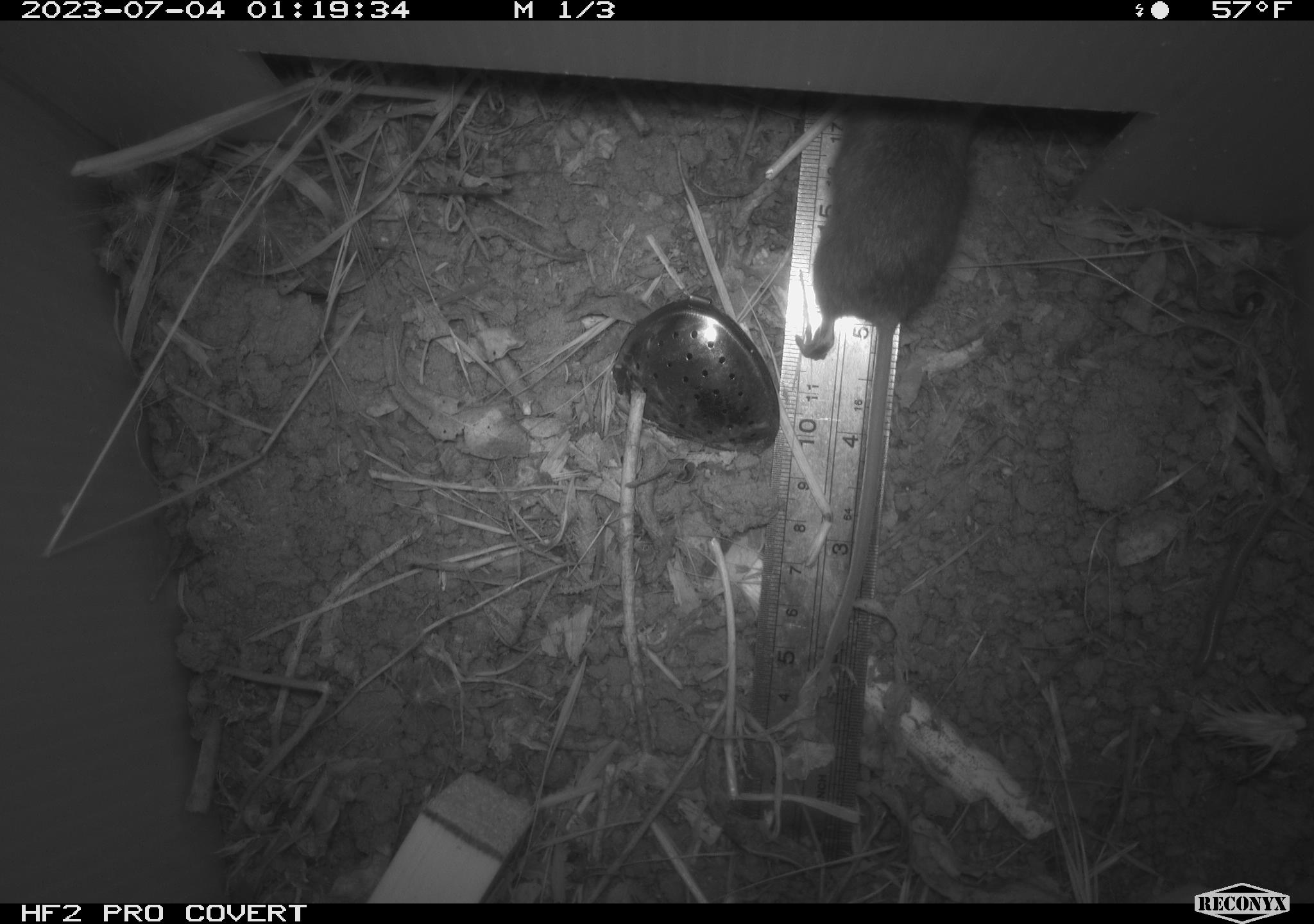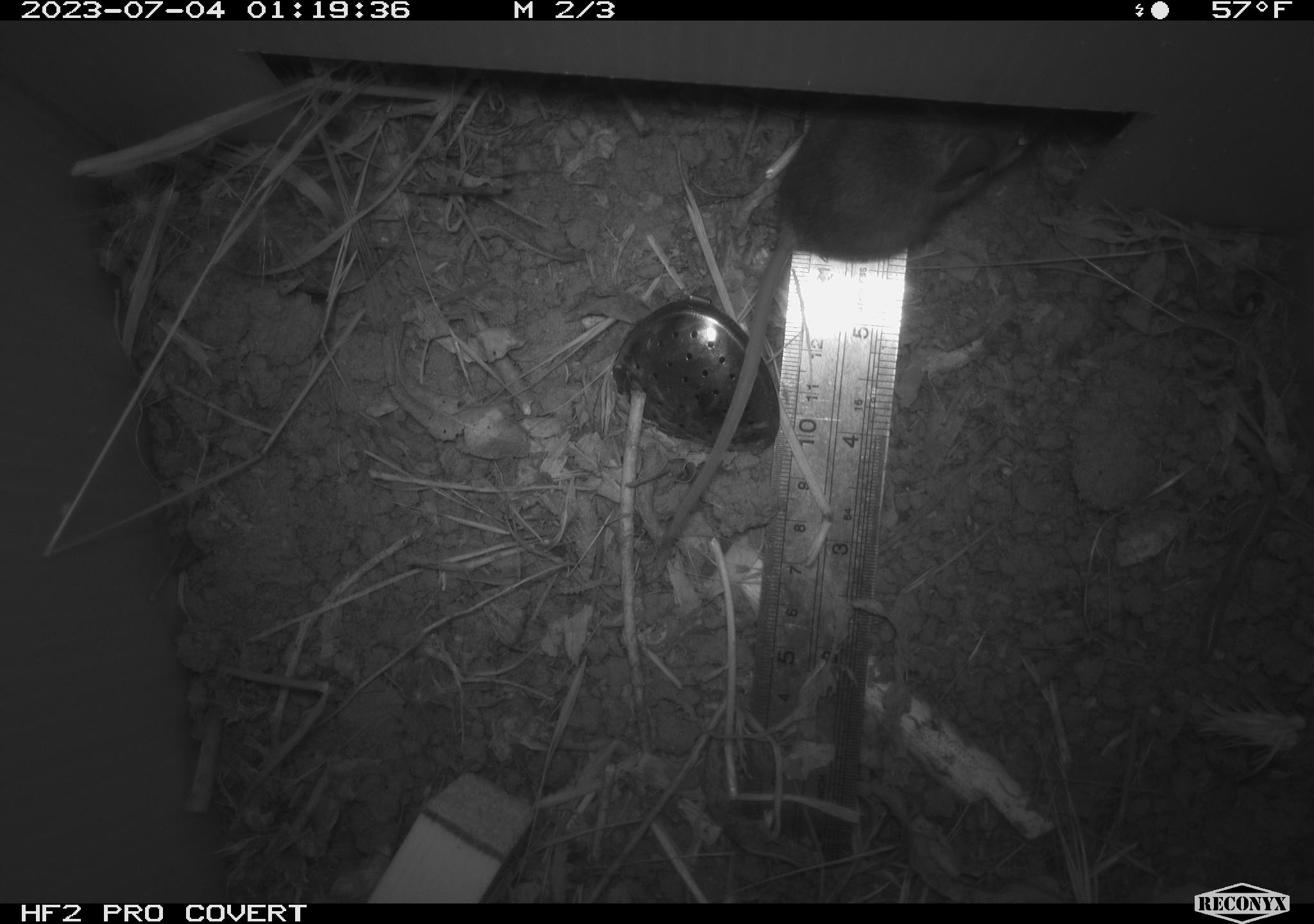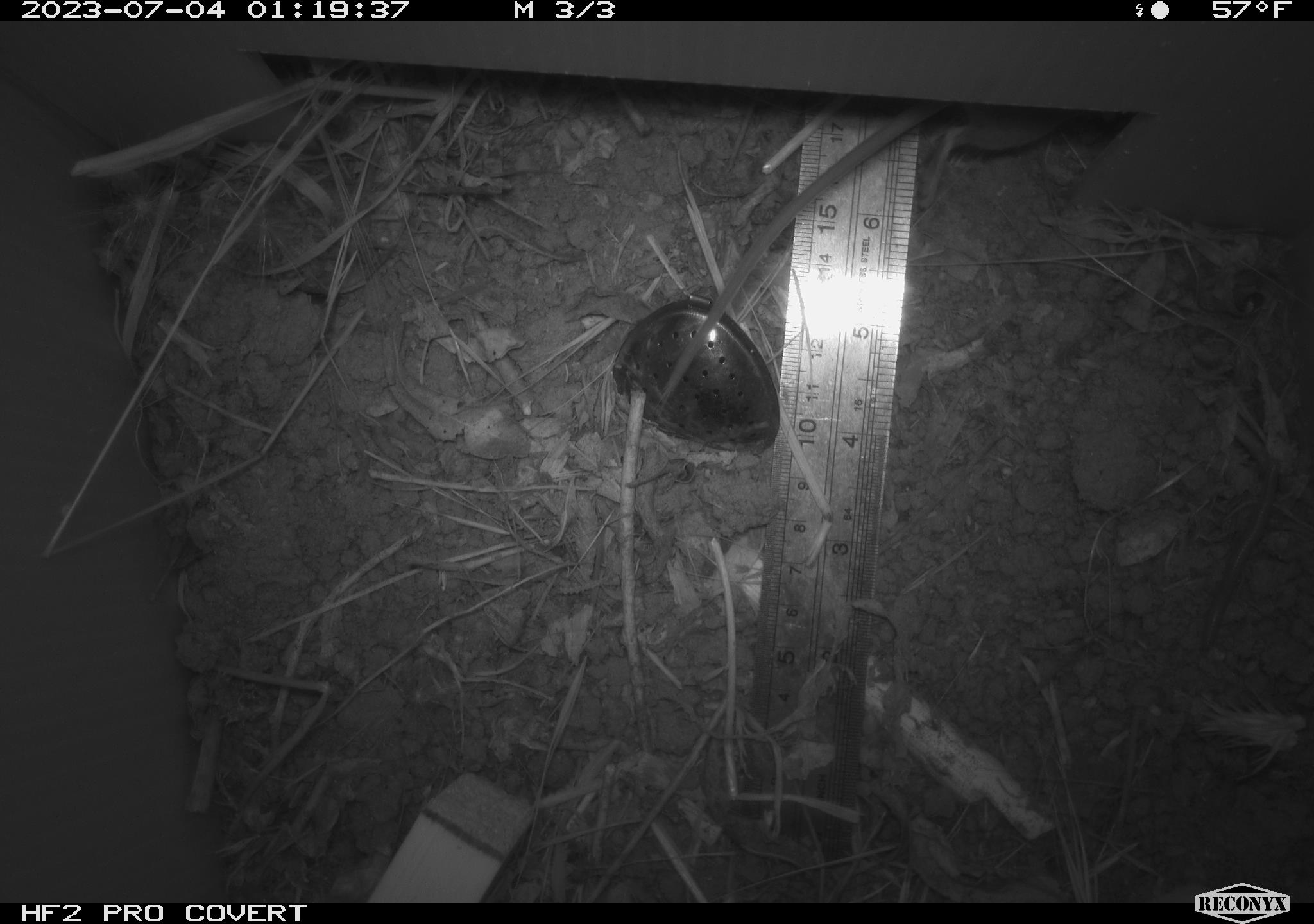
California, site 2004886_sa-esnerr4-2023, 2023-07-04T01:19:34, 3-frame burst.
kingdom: Animalia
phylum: Chordata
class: Mammalia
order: Rodentia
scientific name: Rodentia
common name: mouse species